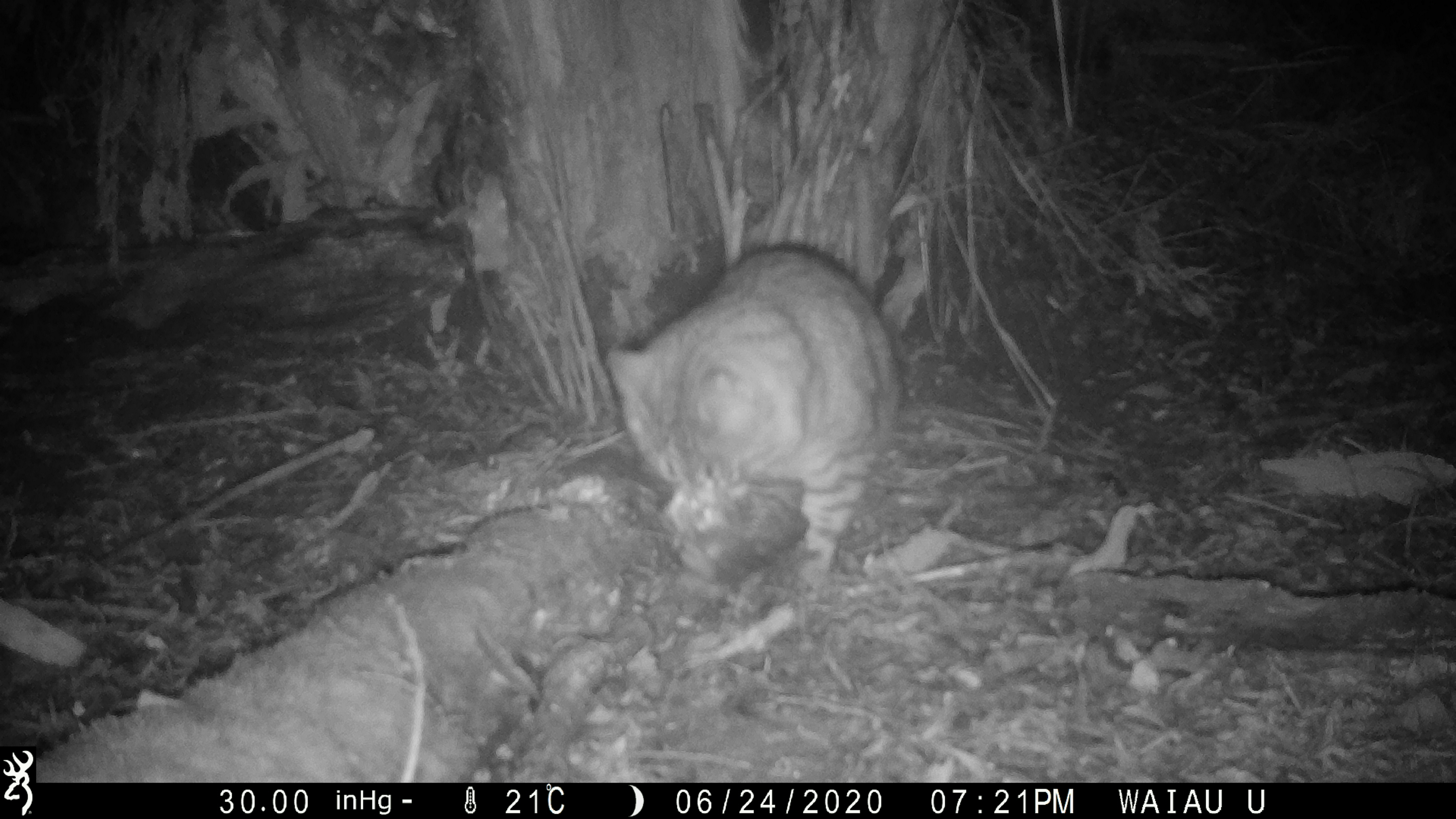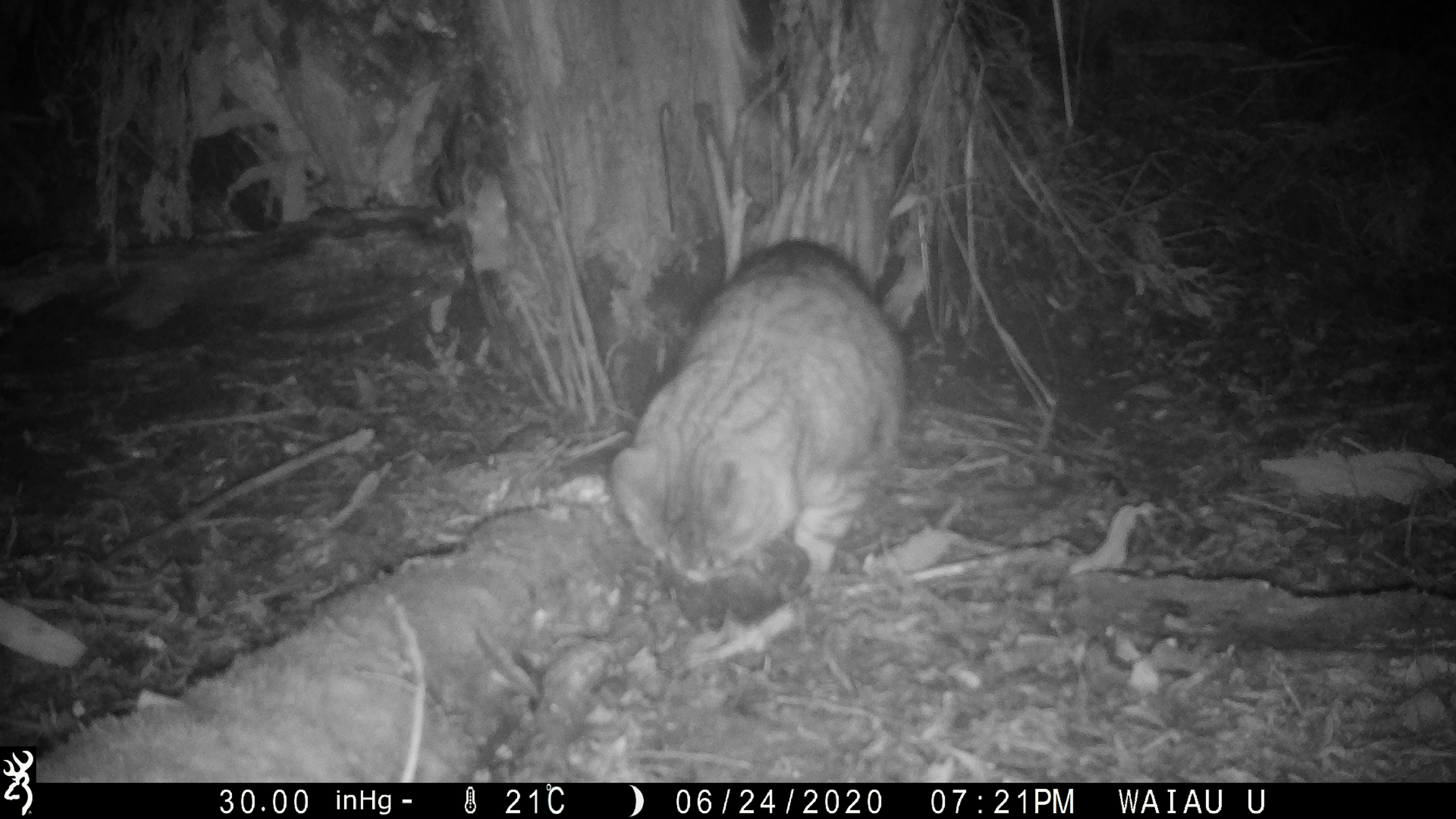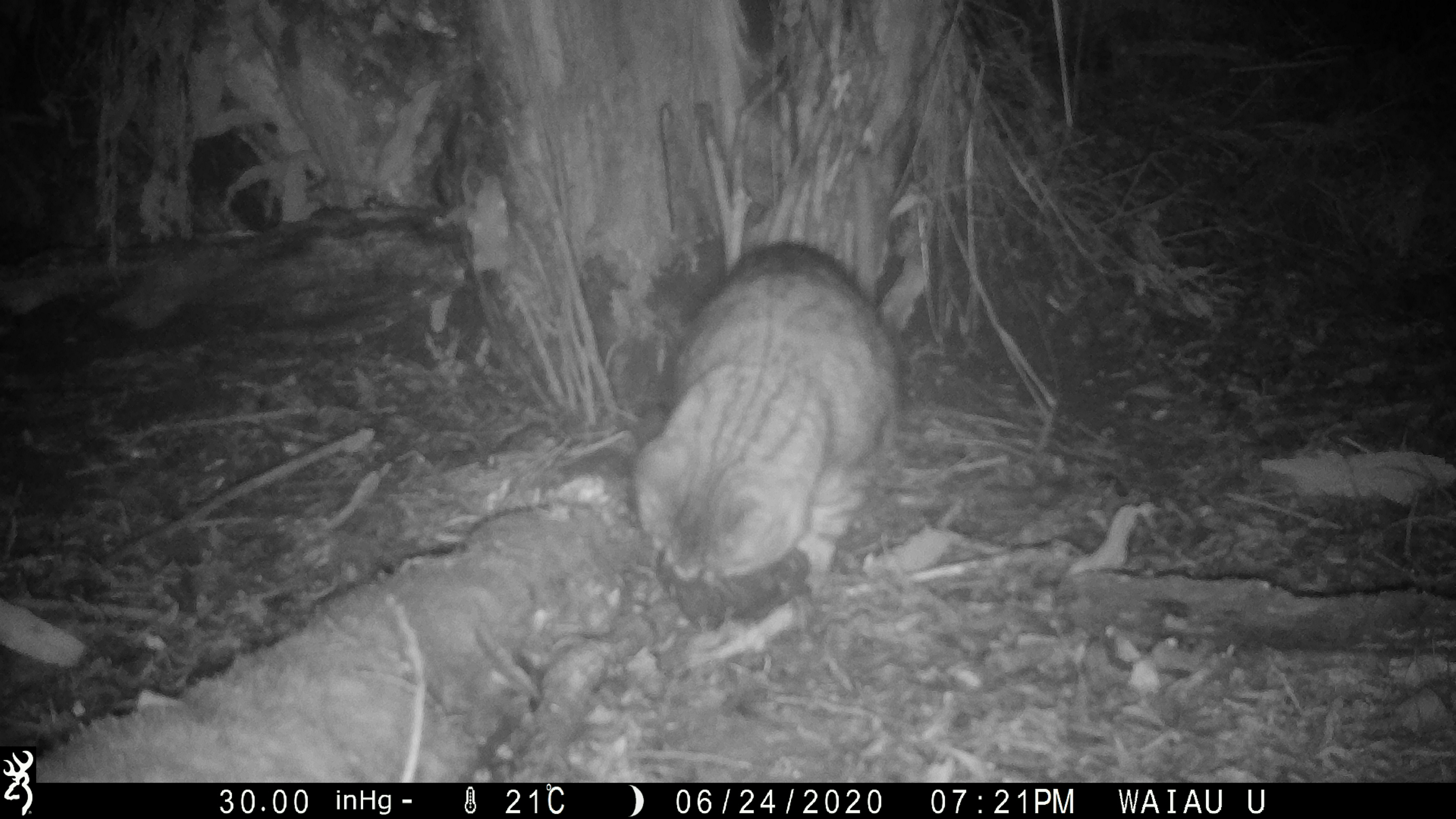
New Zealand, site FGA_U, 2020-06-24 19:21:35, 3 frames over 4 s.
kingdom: Animalia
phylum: Chordata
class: Mammalia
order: Carnivora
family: Felidae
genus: Felis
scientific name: Felis catus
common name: domestic cat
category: cat